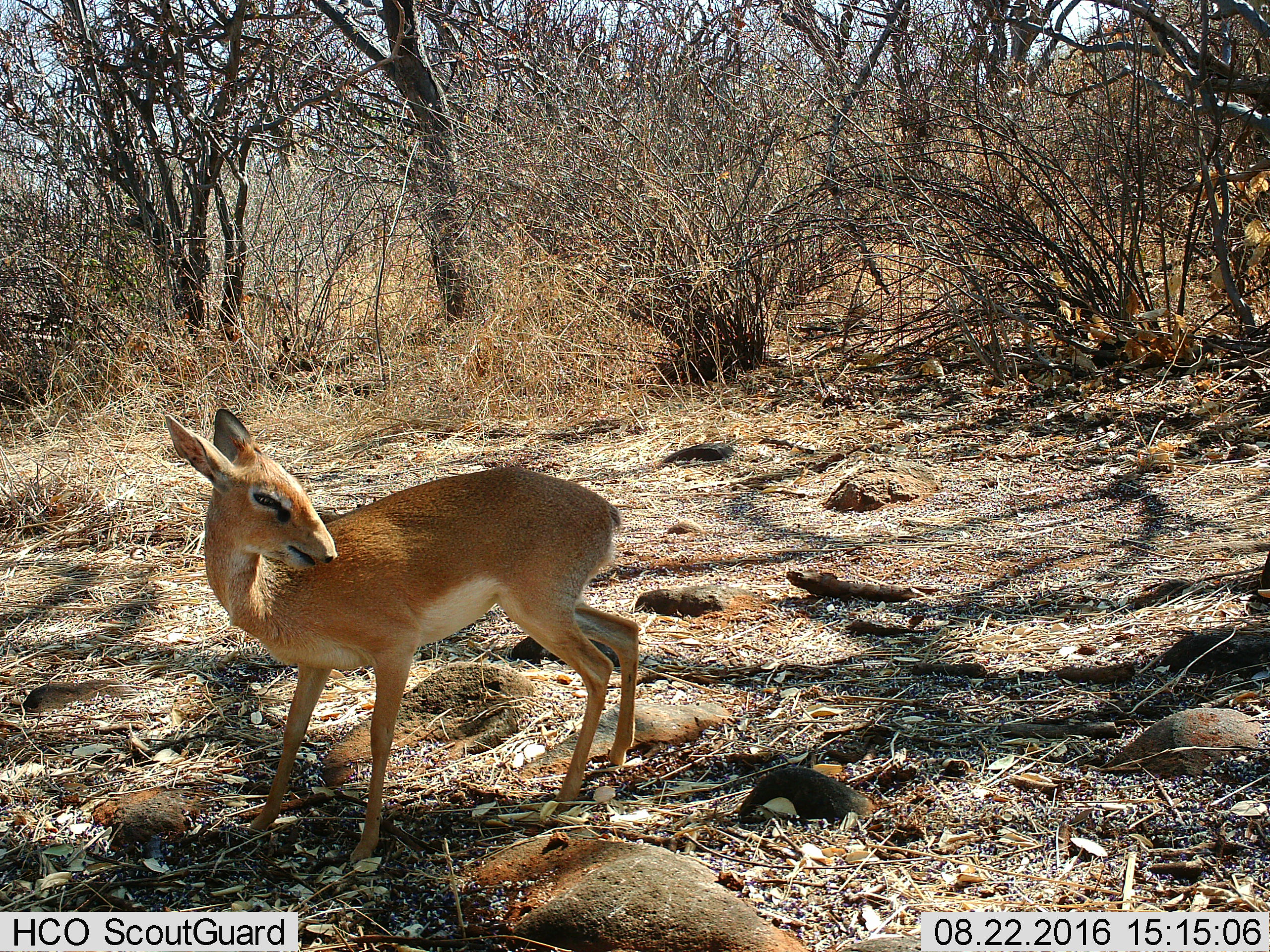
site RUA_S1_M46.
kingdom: Animalia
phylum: Chordata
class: Mammalia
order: Artiodactyla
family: Bovidae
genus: Madoqua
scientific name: Madoqua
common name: dik-dik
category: dikdik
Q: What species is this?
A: Dikdik (dik-dik) (Madoqua).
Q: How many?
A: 1.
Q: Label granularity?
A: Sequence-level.